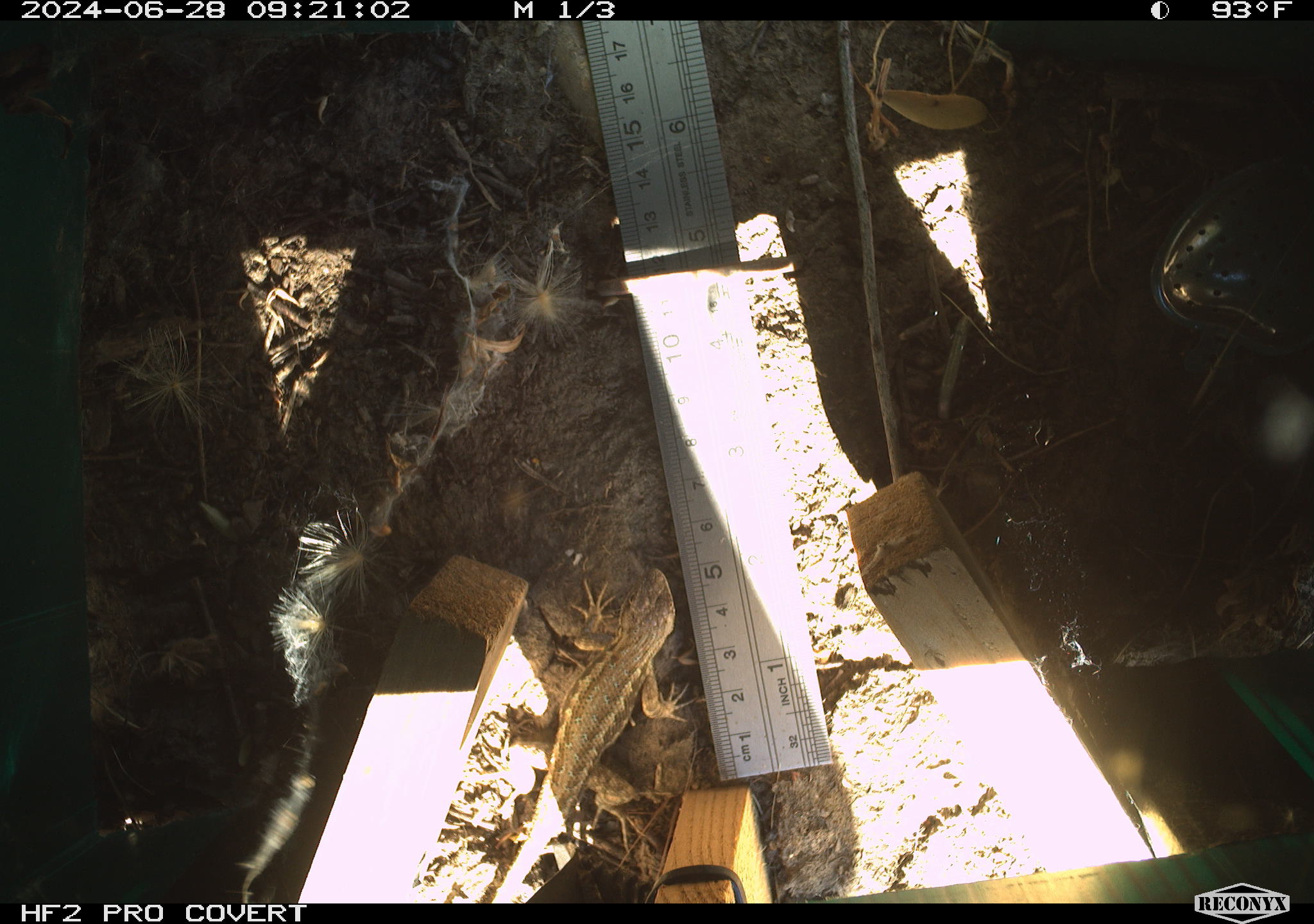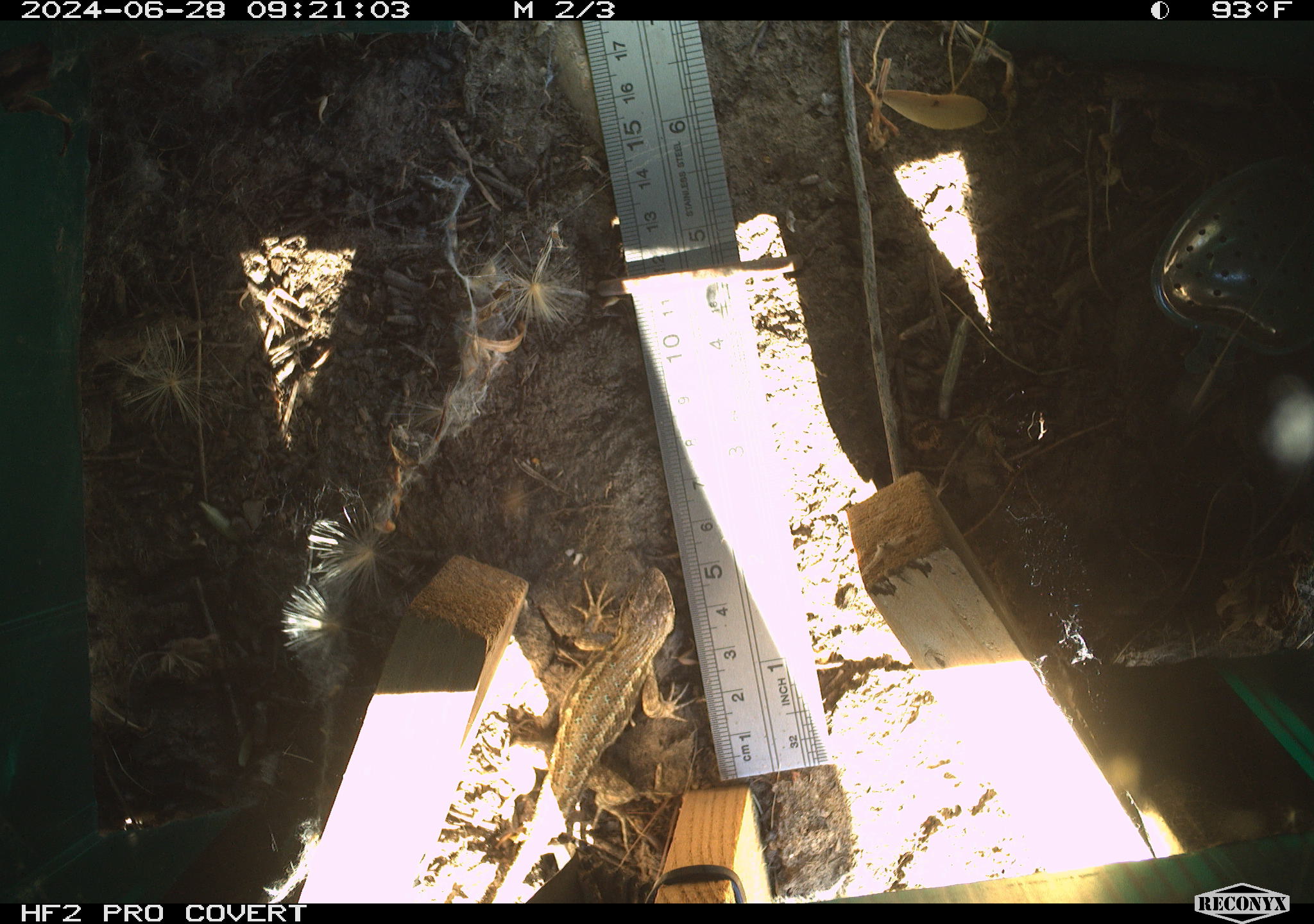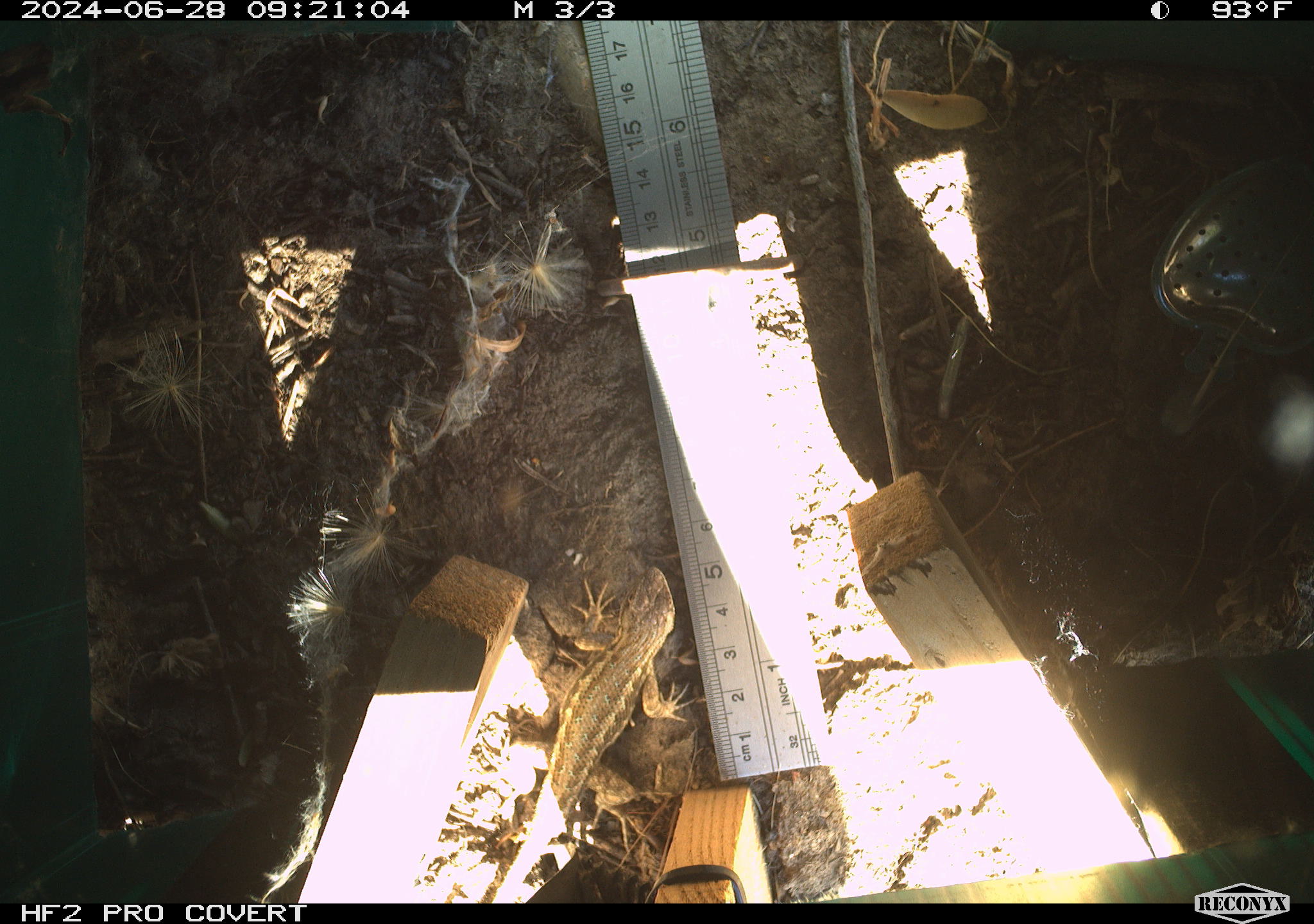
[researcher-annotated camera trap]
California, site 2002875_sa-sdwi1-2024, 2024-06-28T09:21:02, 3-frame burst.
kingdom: Animalia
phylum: Chordata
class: Reptilia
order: Squamata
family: Phrynosomatidae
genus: Sceloporus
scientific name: Sceloporus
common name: spiny lizards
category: sceloporus species